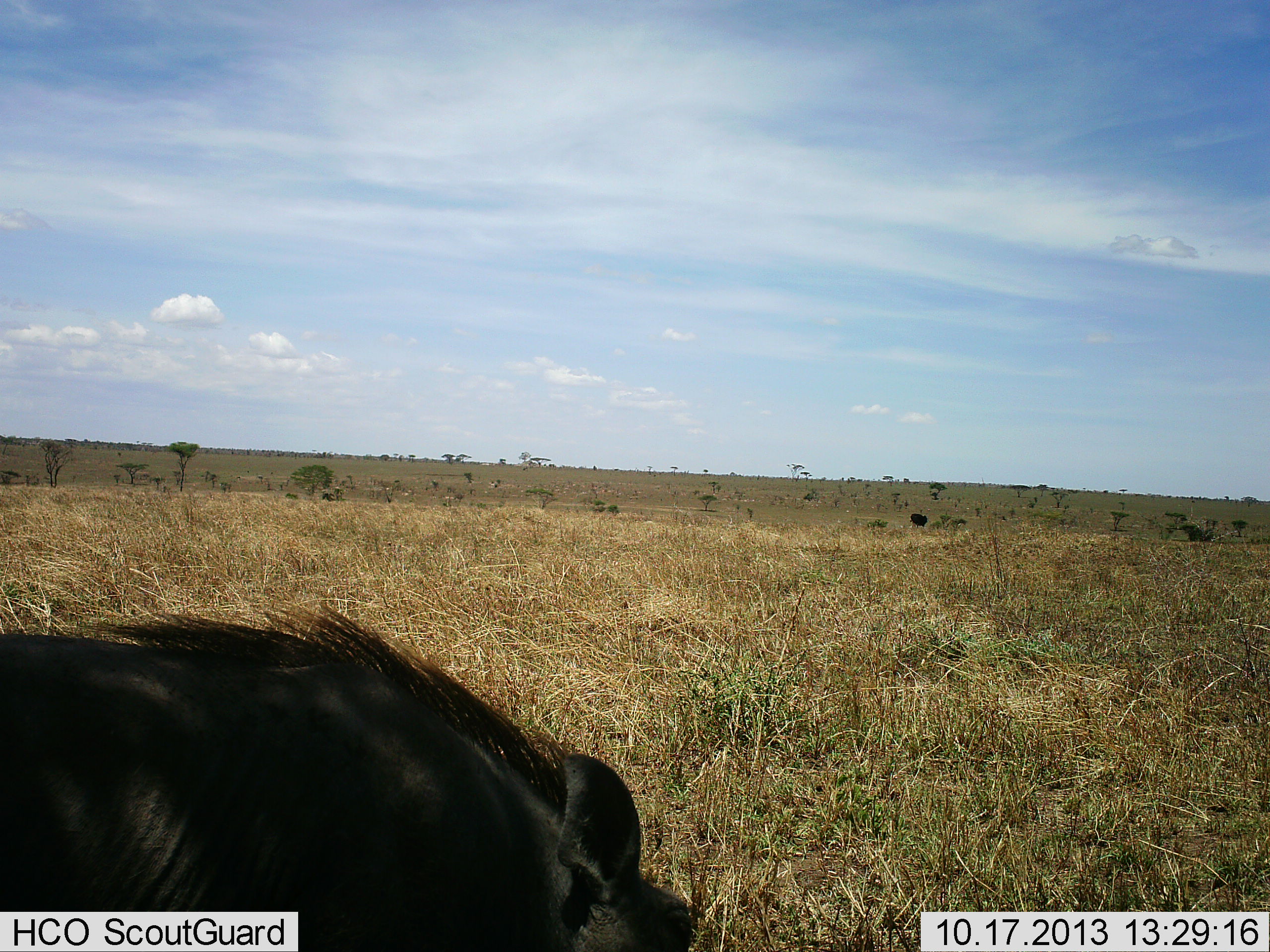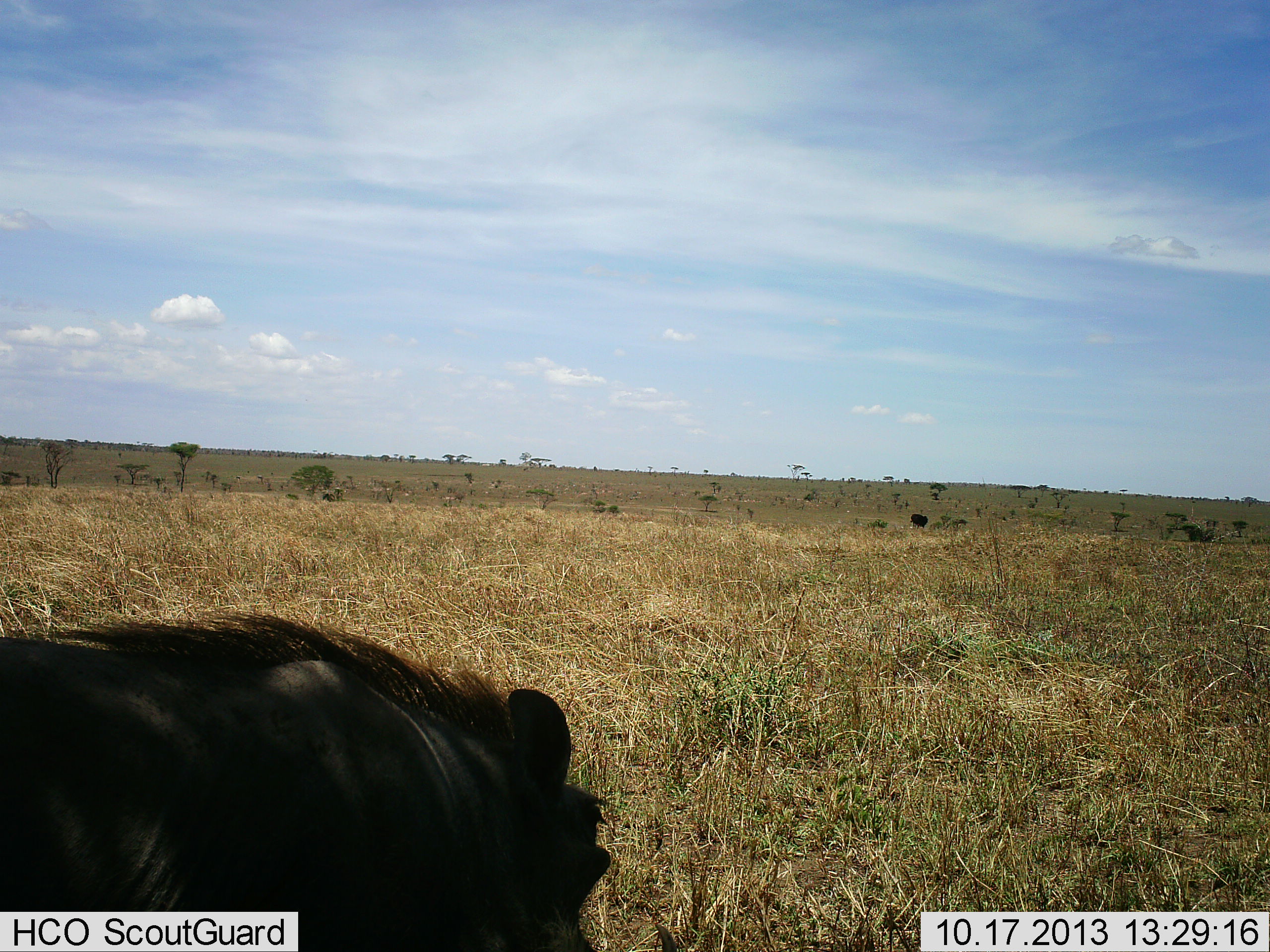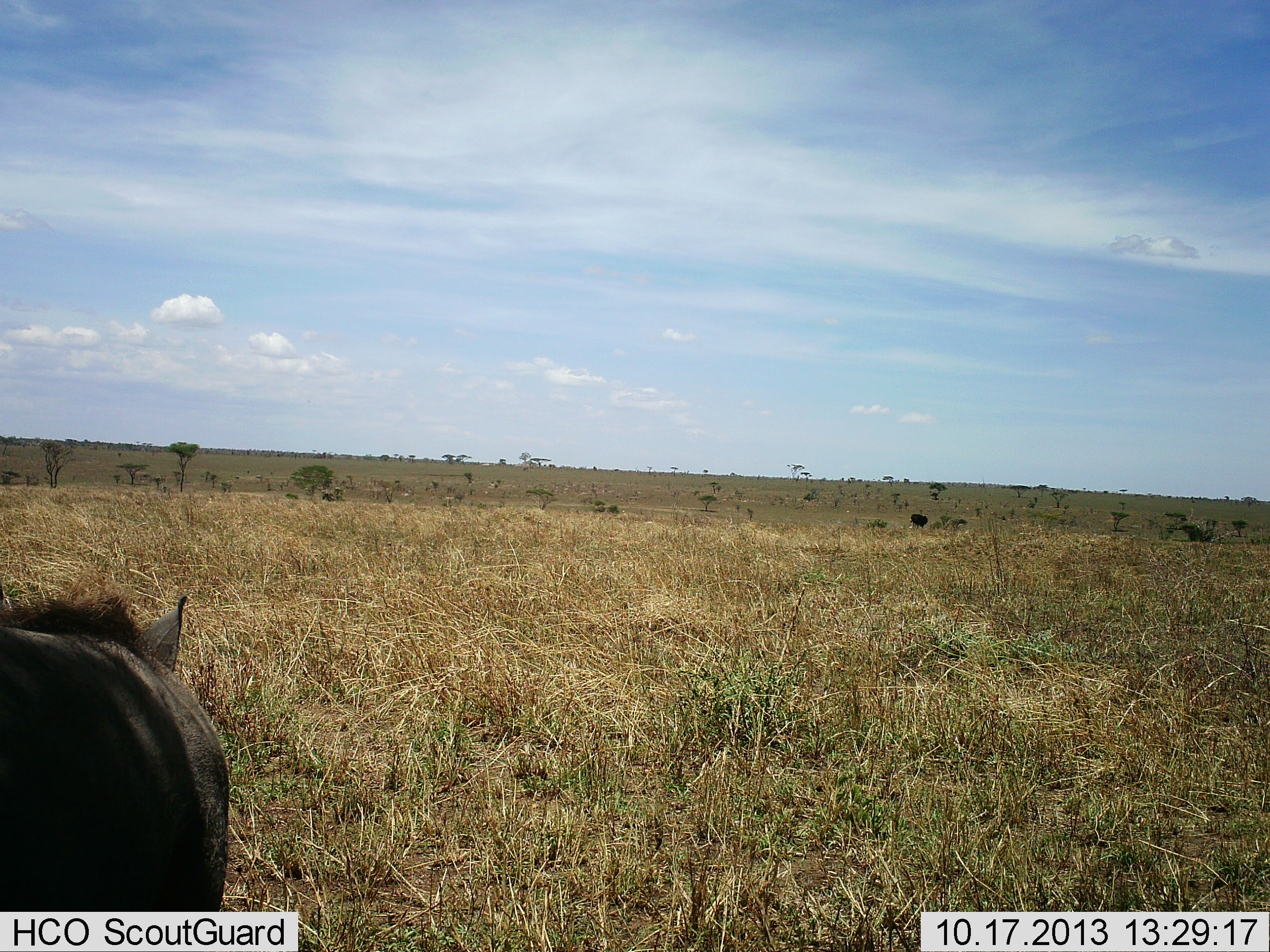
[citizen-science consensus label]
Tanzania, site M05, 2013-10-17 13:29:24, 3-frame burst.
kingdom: Animalia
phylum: Chordata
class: Mammalia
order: Artiodactyla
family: Suidae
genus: Phacochoerus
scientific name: Phacochoerus africanus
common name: warthog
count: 1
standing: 30%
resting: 0%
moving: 40%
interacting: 0%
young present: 0%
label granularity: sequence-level